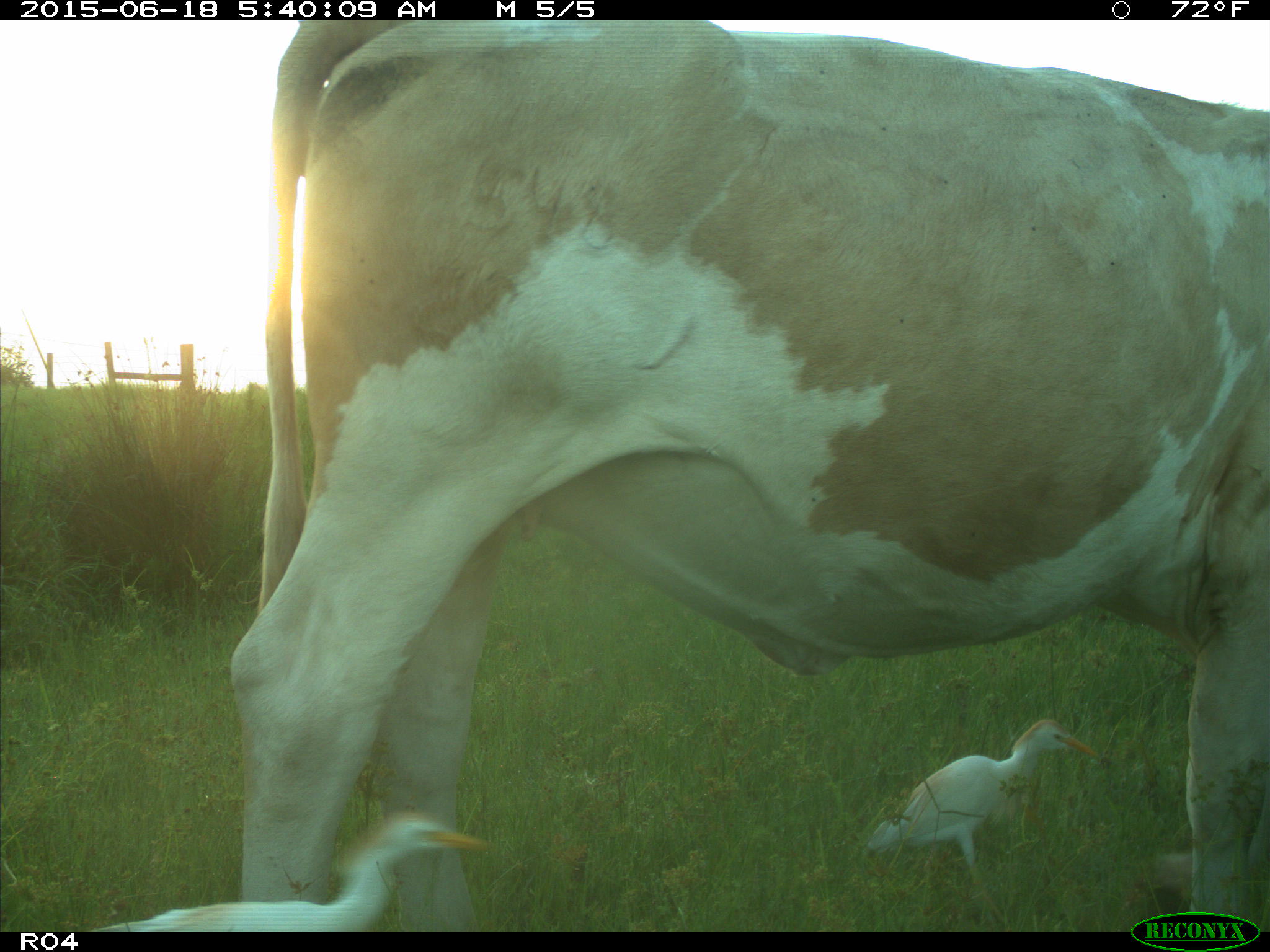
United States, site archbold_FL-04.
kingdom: Animalia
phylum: Chordata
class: Mammalia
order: Artiodactyla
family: Bovidae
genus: Bos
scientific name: Bos taurus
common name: domestic cow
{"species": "Bos taurus (domestic cow)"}